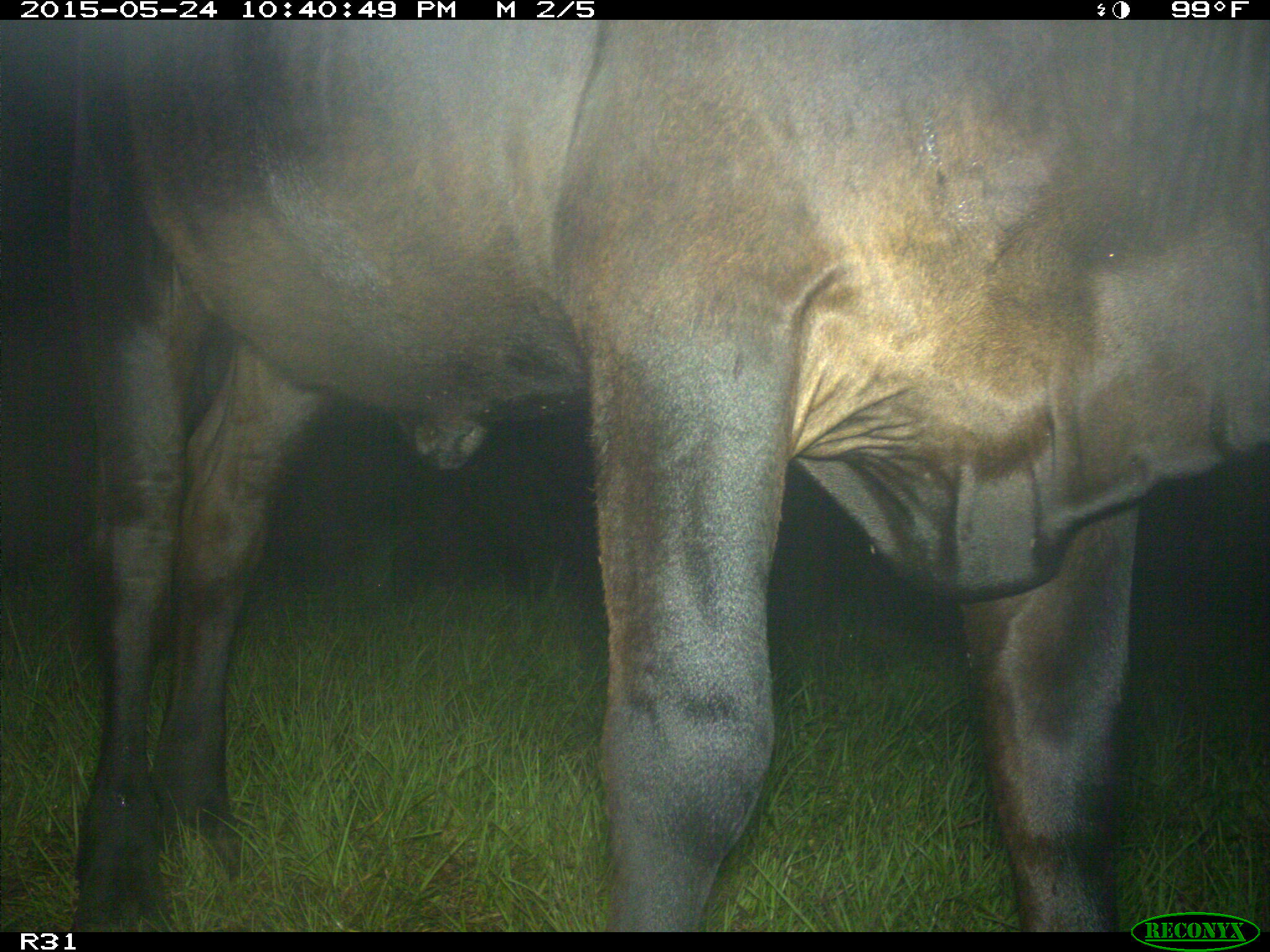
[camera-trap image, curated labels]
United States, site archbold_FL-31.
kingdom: Animalia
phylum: Chordata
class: Mammalia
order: Artiodactyla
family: Bovidae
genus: Bos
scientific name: Bos taurus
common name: domestic cow